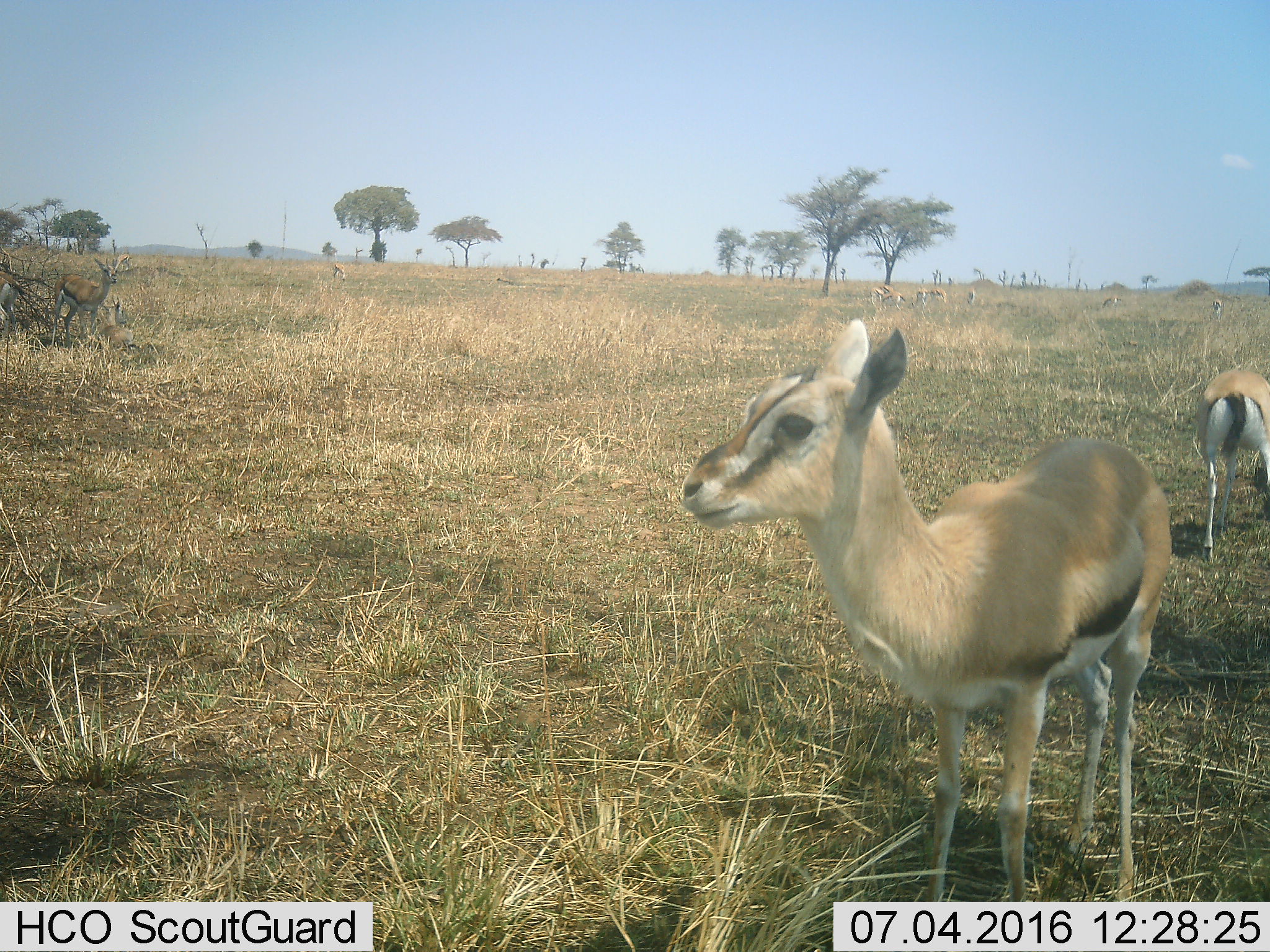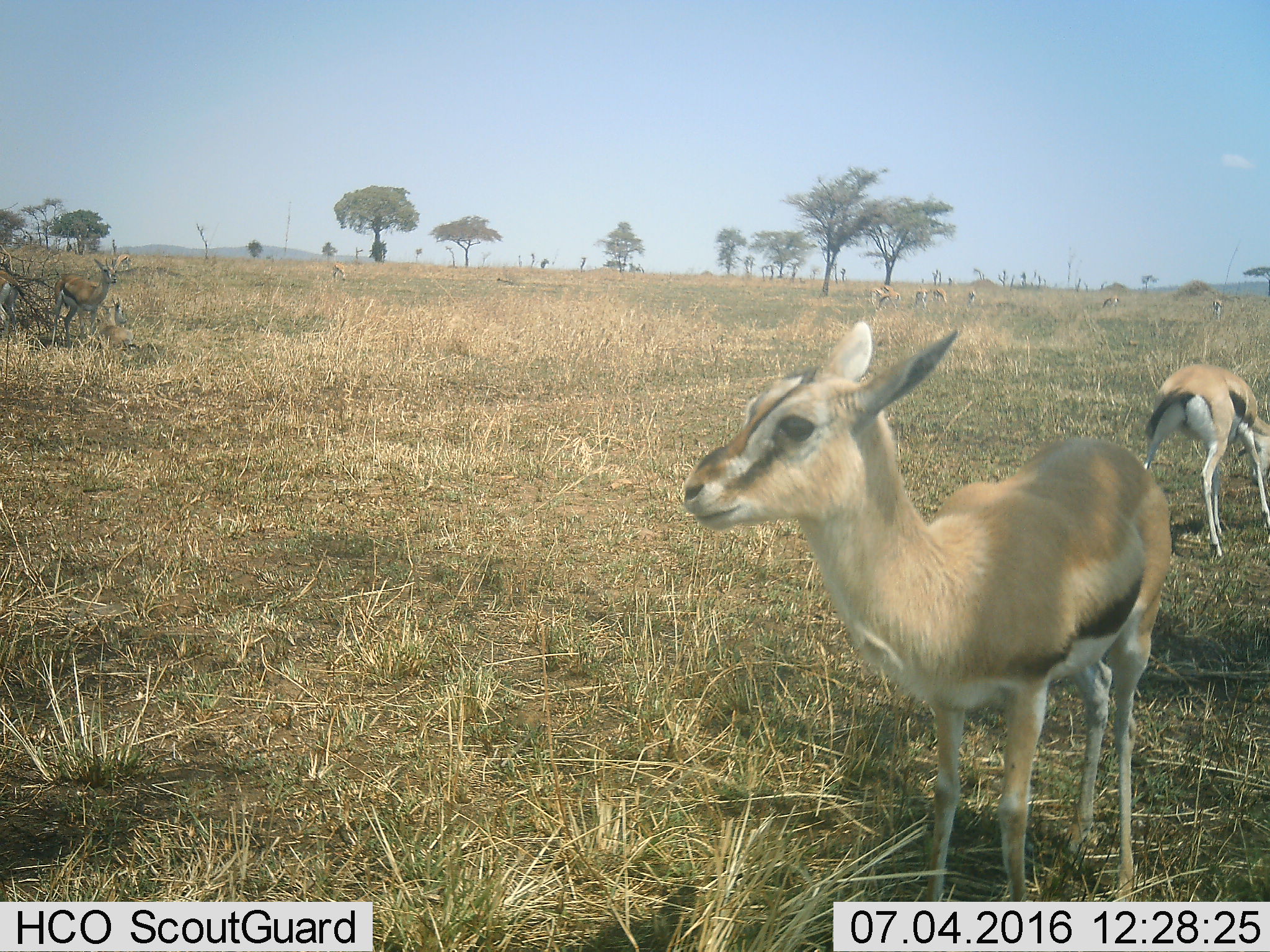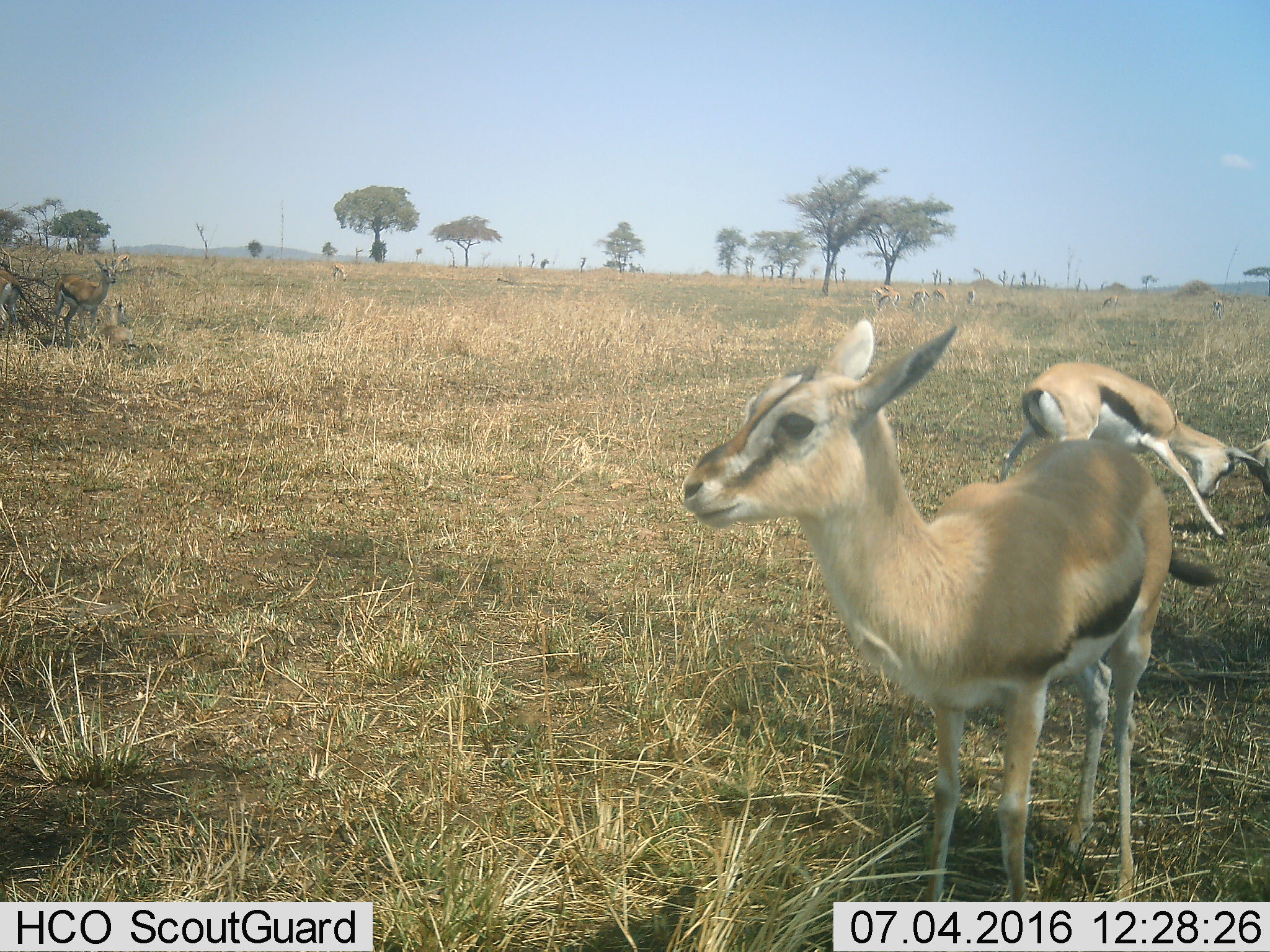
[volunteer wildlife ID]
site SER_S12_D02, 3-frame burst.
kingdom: Animalia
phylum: Chordata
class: Mammalia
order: Artiodactyla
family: Bovidae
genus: Eudorcas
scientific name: Eudorcas thomsonii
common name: thomson's gazelle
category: gazellethomsons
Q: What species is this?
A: Gazellethomsons (thomson's gazelle) (Eudorcas thomsonii).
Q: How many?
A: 11-50.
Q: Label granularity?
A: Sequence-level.